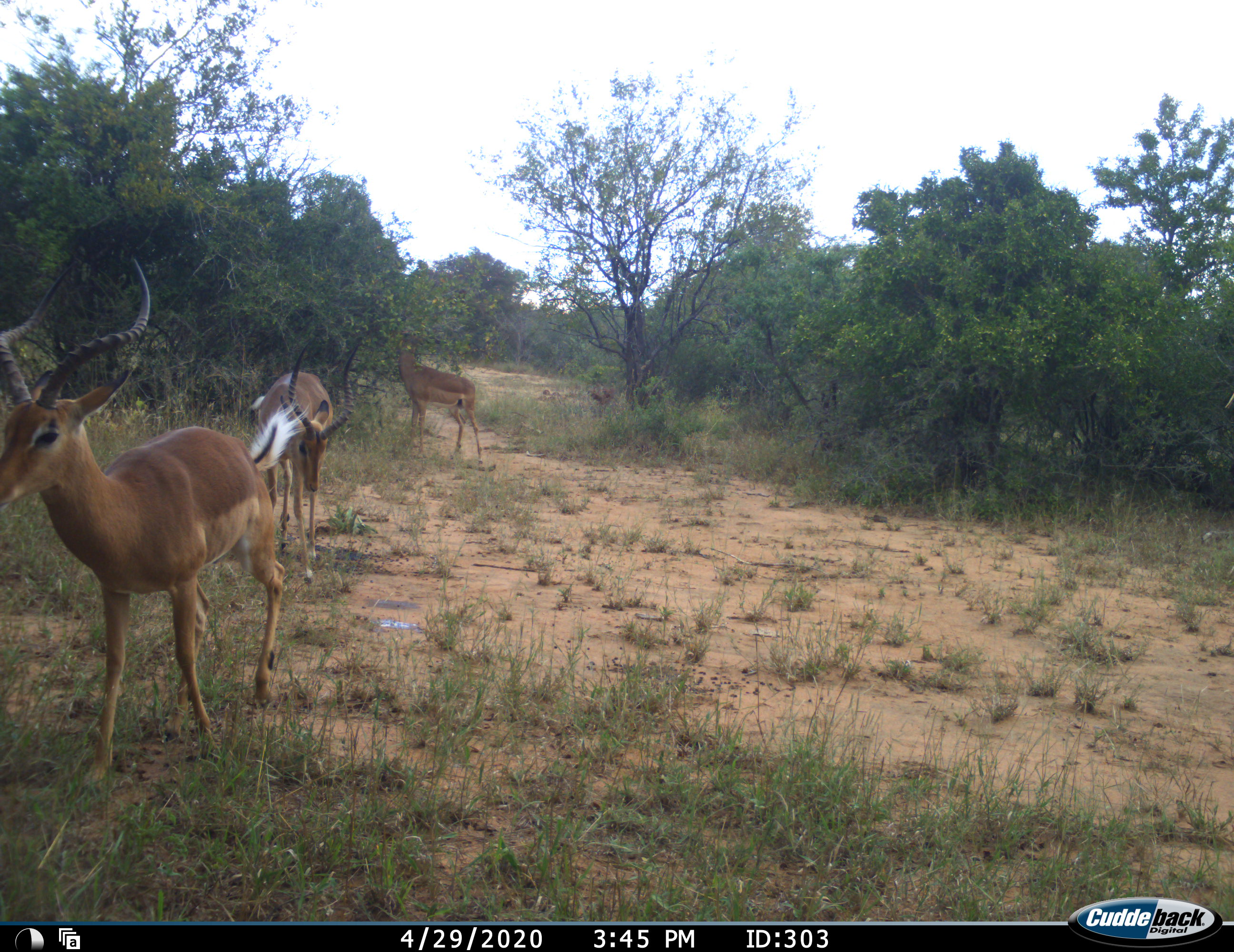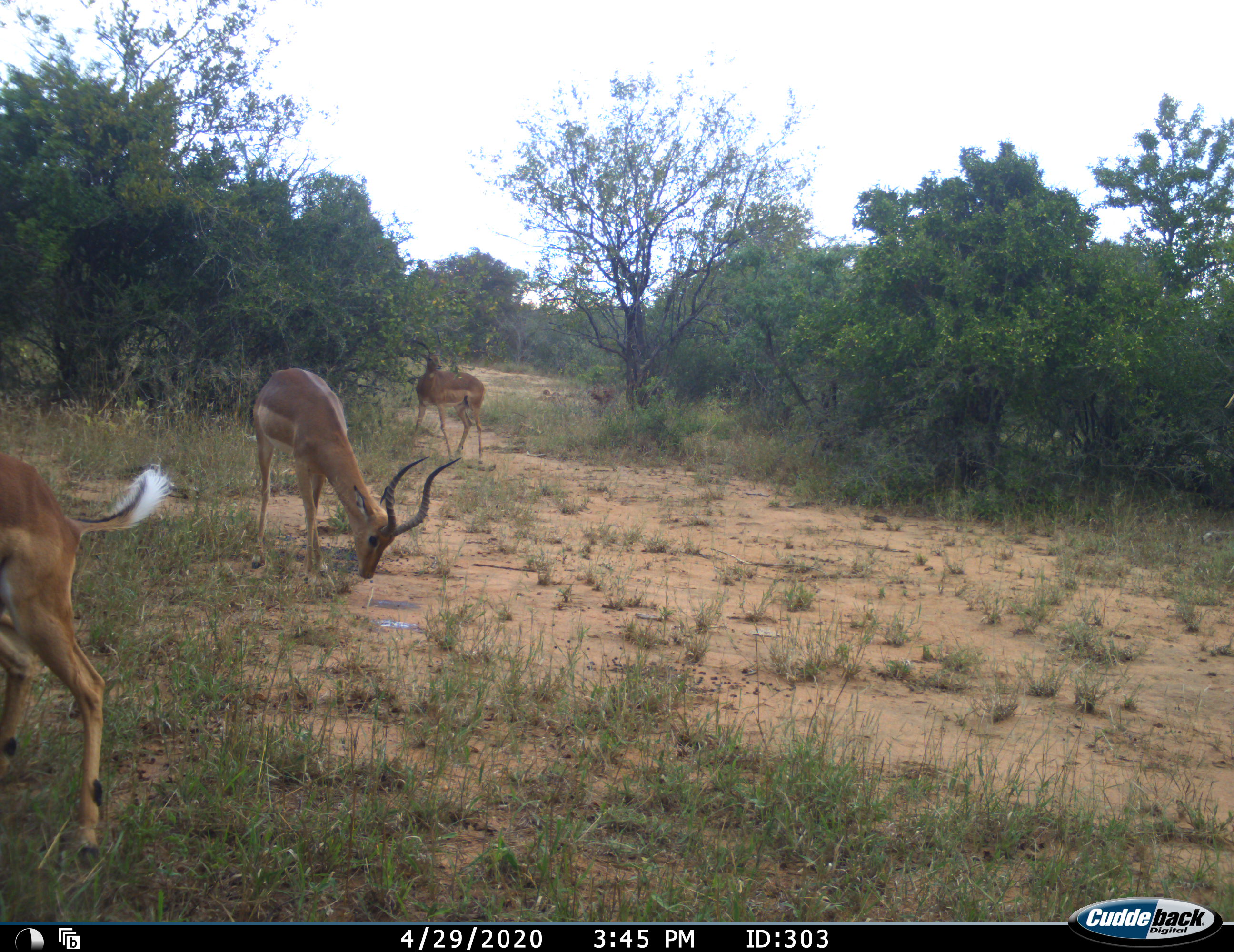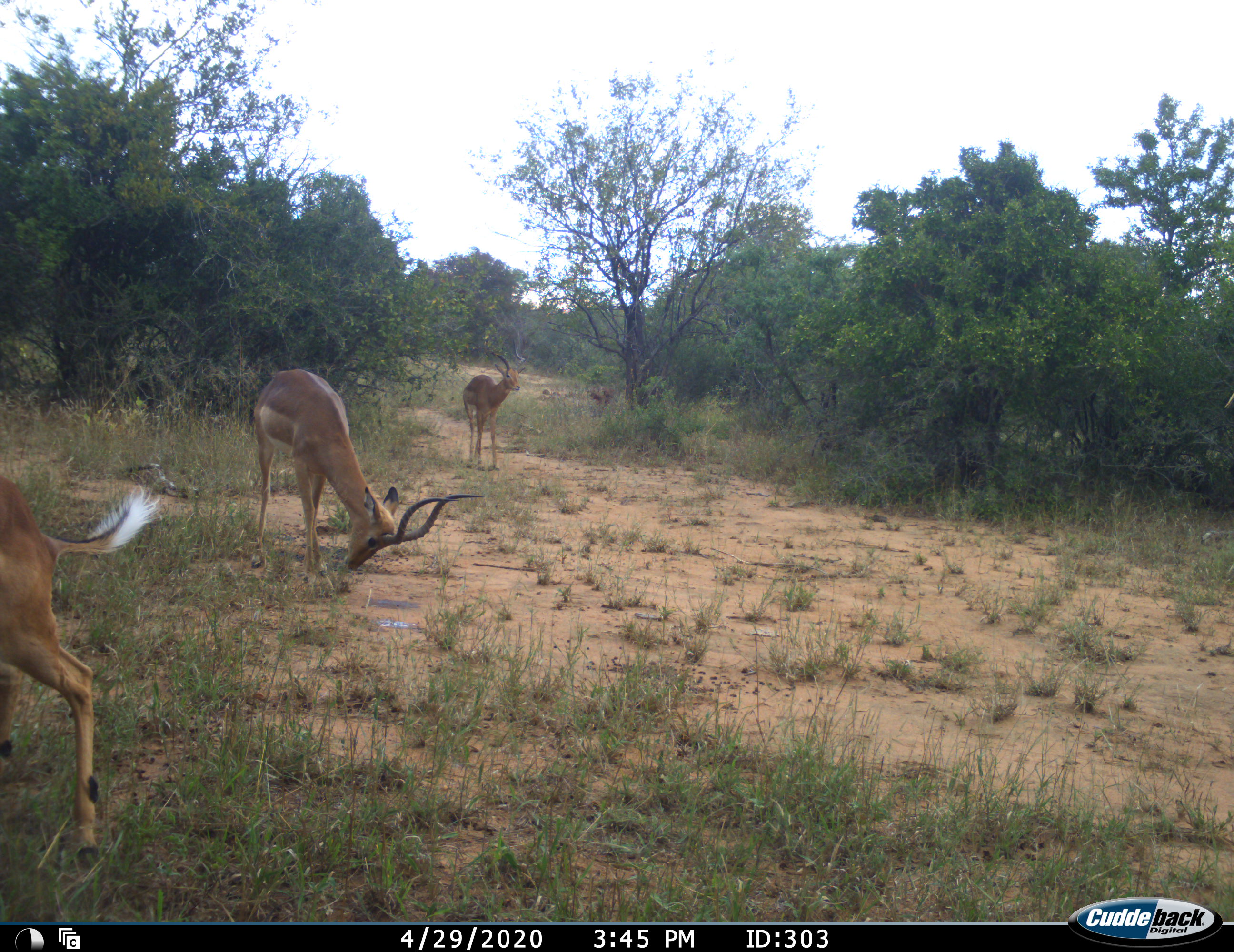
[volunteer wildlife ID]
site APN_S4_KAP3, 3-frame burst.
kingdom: Animalia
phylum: Chordata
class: Mammalia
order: Artiodactyla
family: Bovidae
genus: Aepyceros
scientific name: Aepyceros melampus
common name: impala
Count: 3.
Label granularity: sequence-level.